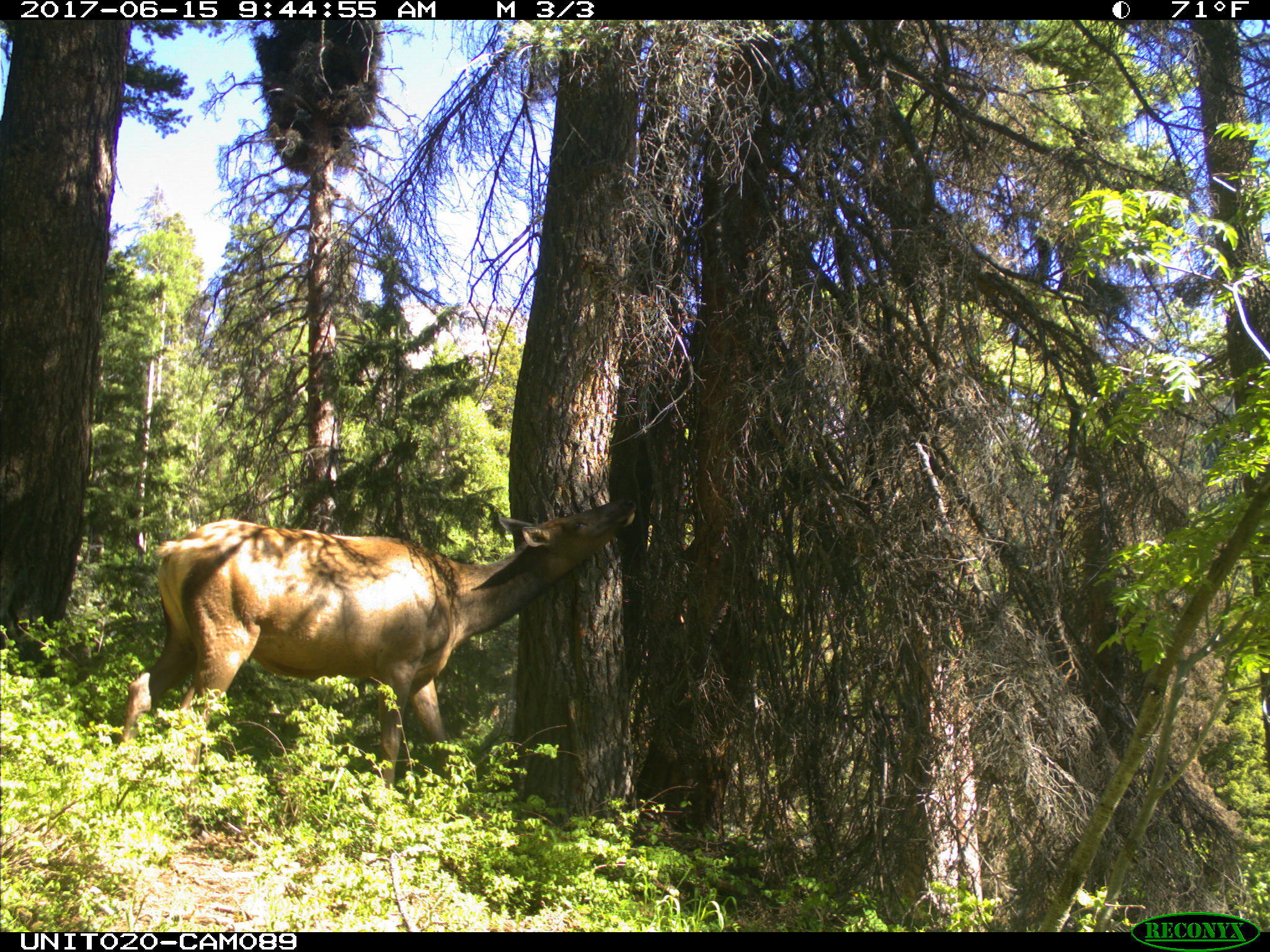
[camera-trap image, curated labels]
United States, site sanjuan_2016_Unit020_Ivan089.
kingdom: Animalia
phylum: Chordata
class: Mammalia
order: Artiodactyla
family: Cervidae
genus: Cervus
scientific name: Cervus elaphus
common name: red deer